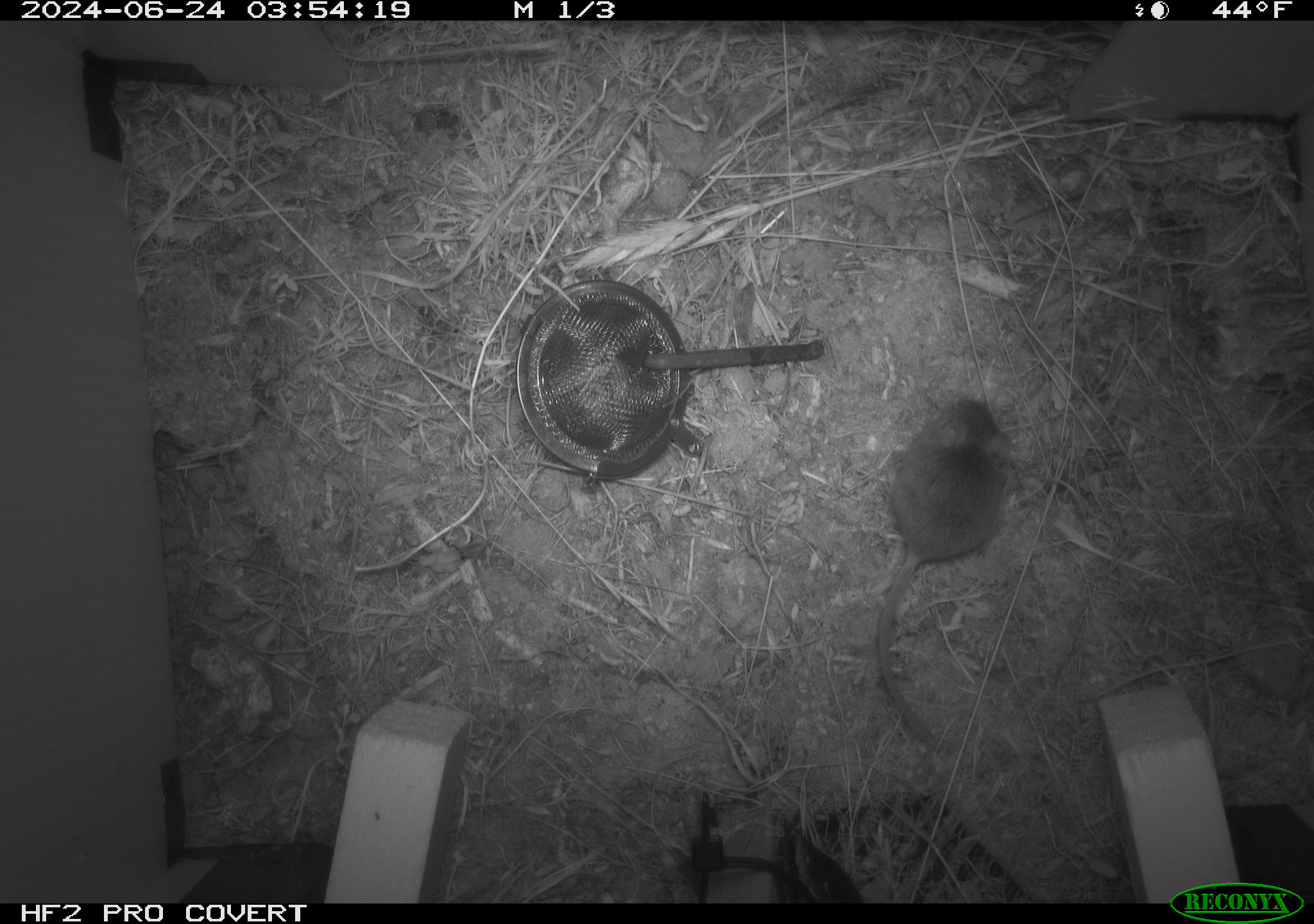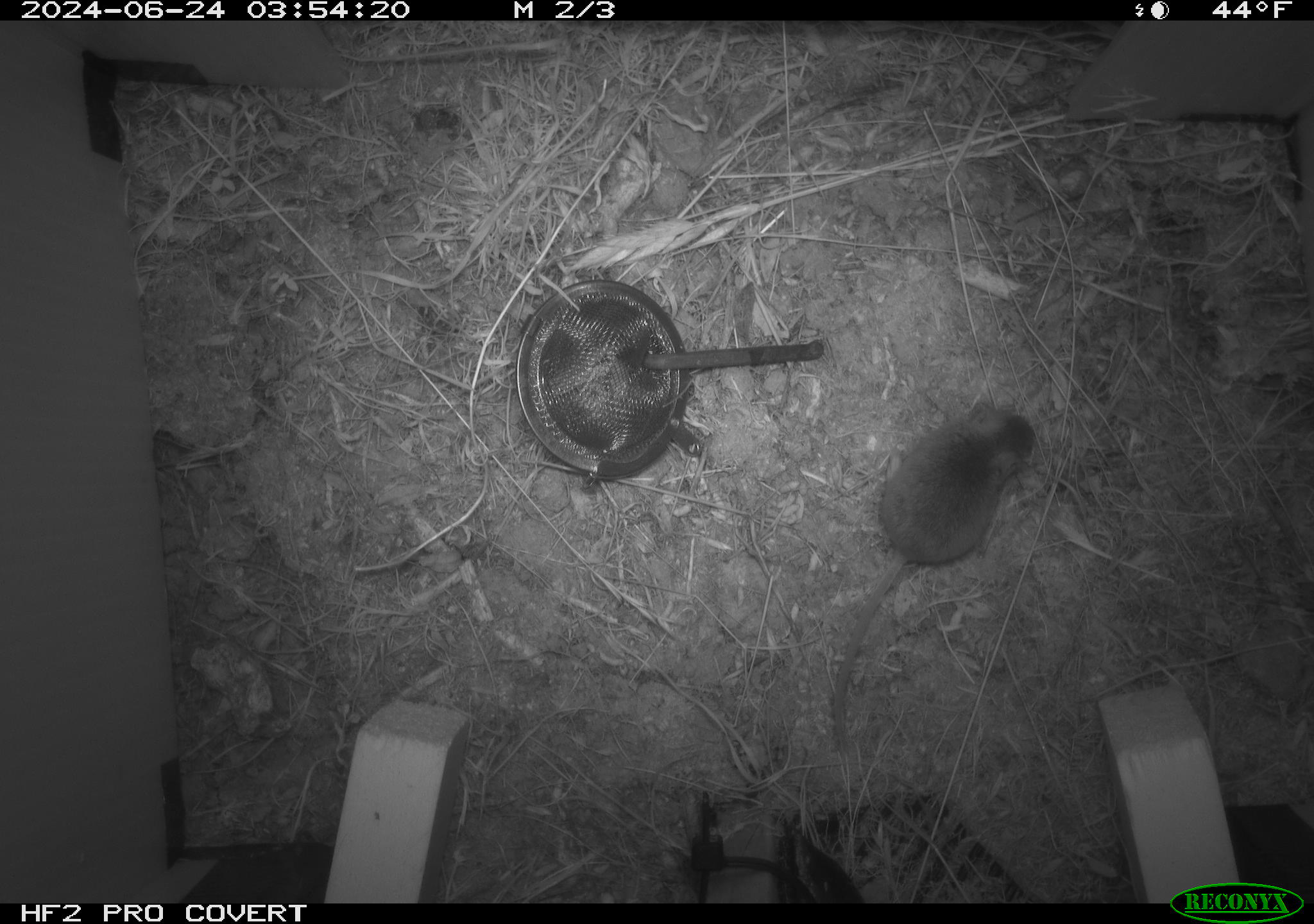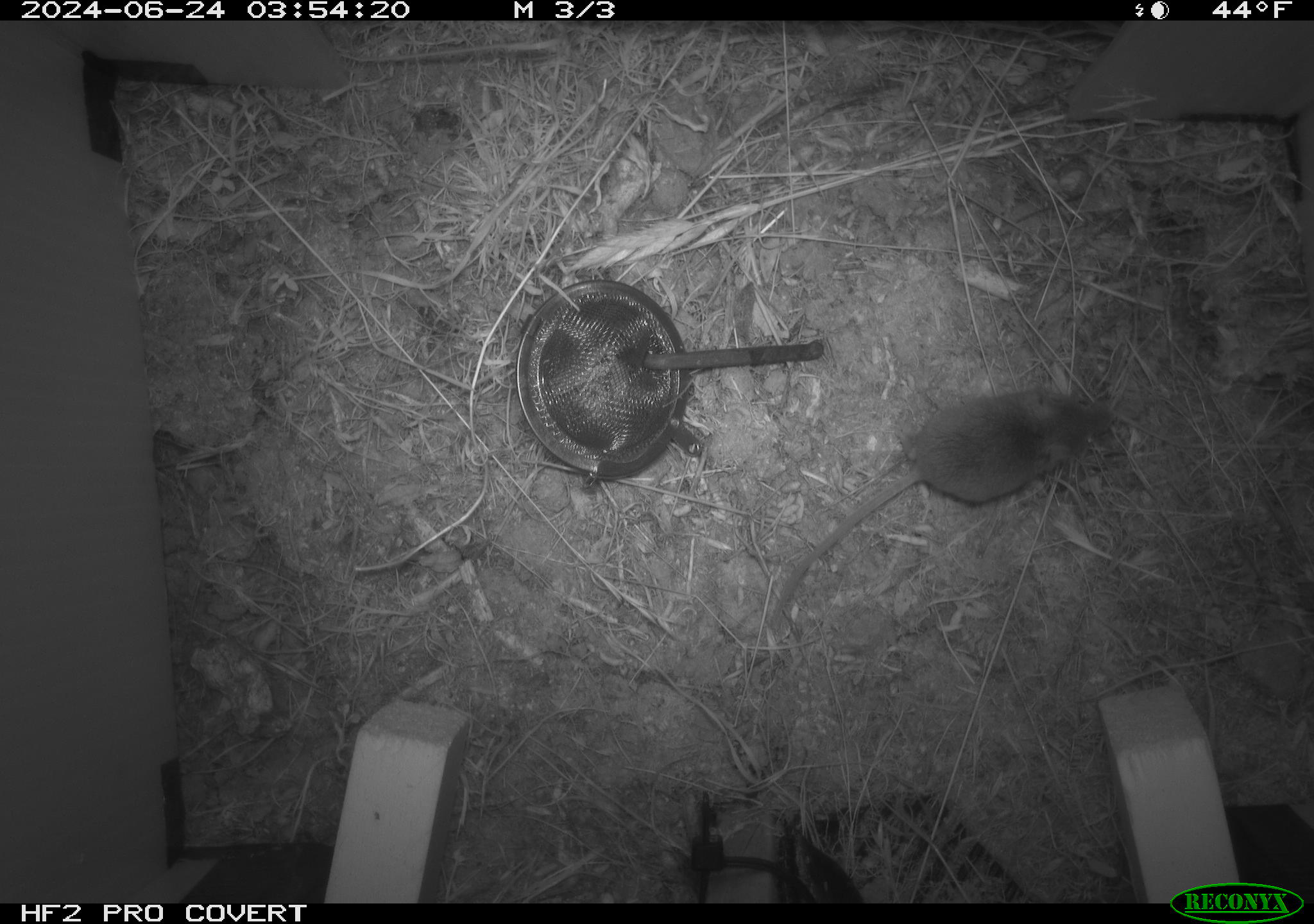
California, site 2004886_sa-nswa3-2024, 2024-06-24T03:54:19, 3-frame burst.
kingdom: Animalia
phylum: Chordata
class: Mammalia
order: Rodentia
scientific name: Rodentia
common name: rodent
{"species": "rodent (Rodentia)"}